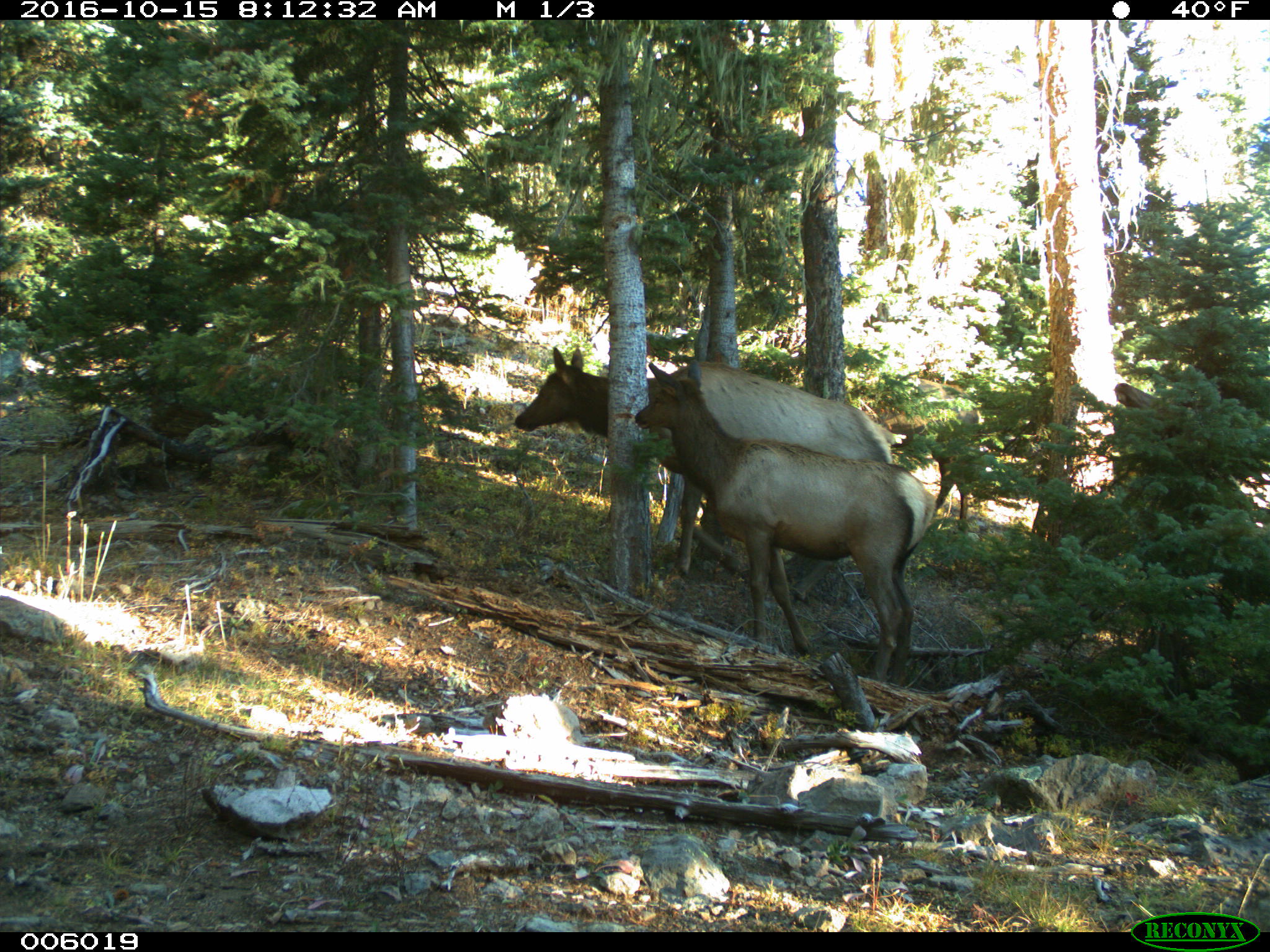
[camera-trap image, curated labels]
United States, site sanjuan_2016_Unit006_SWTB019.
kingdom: Animalia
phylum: Chordata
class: Mammalia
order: Artiodactyla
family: Cervidae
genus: Cervus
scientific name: Cervus elaphus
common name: red deer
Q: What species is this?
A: Cervus elaphus (red deer).